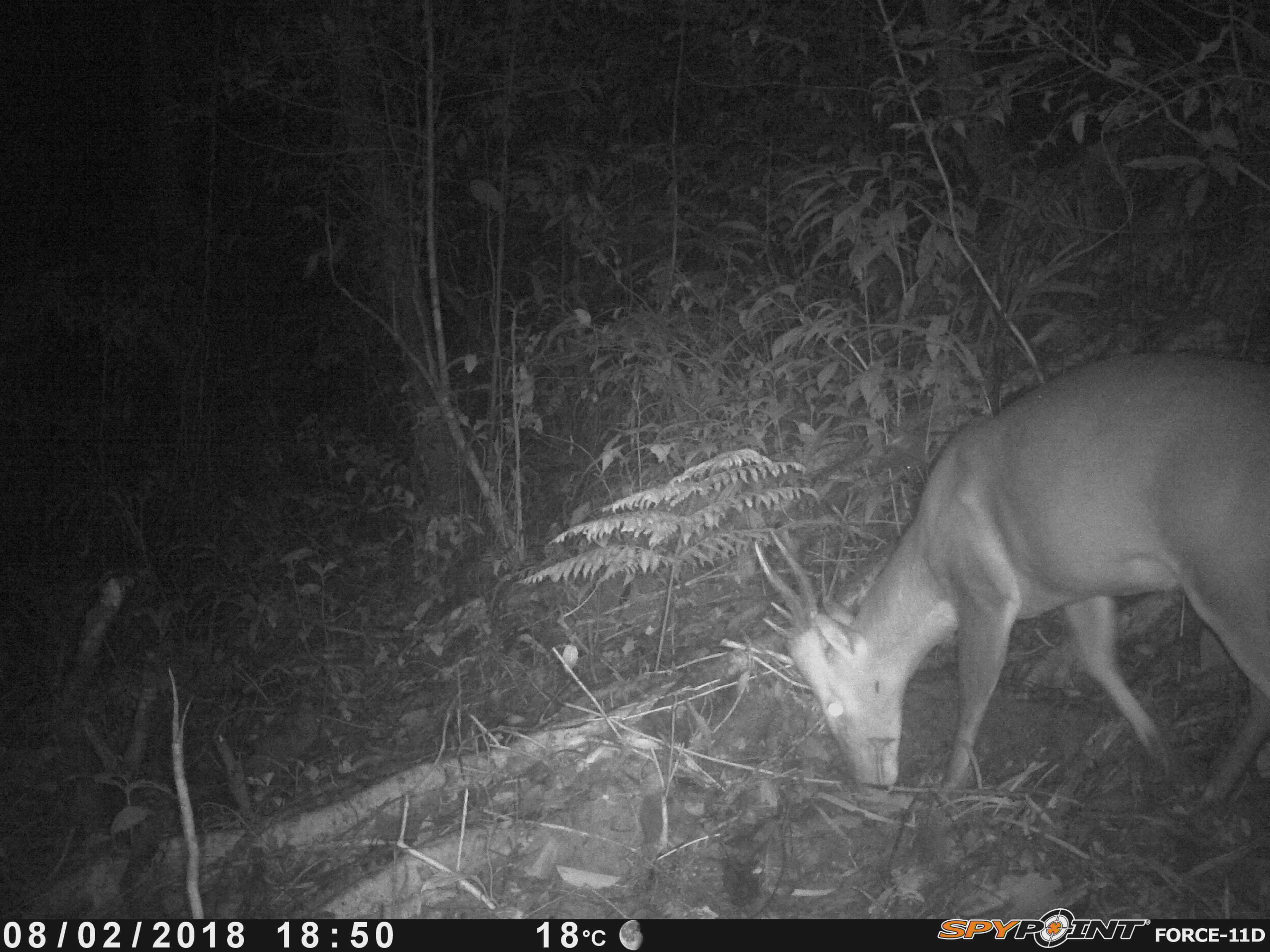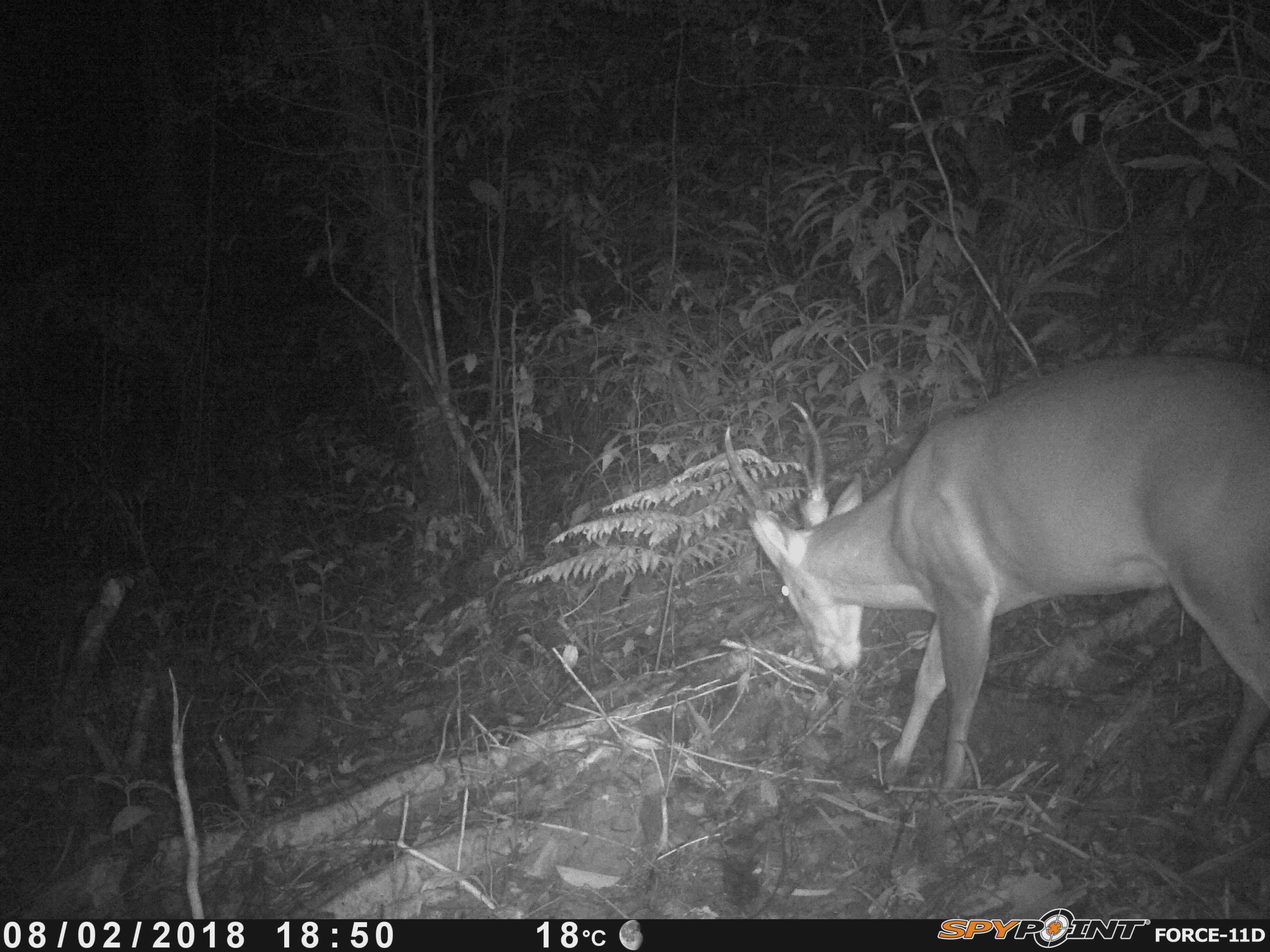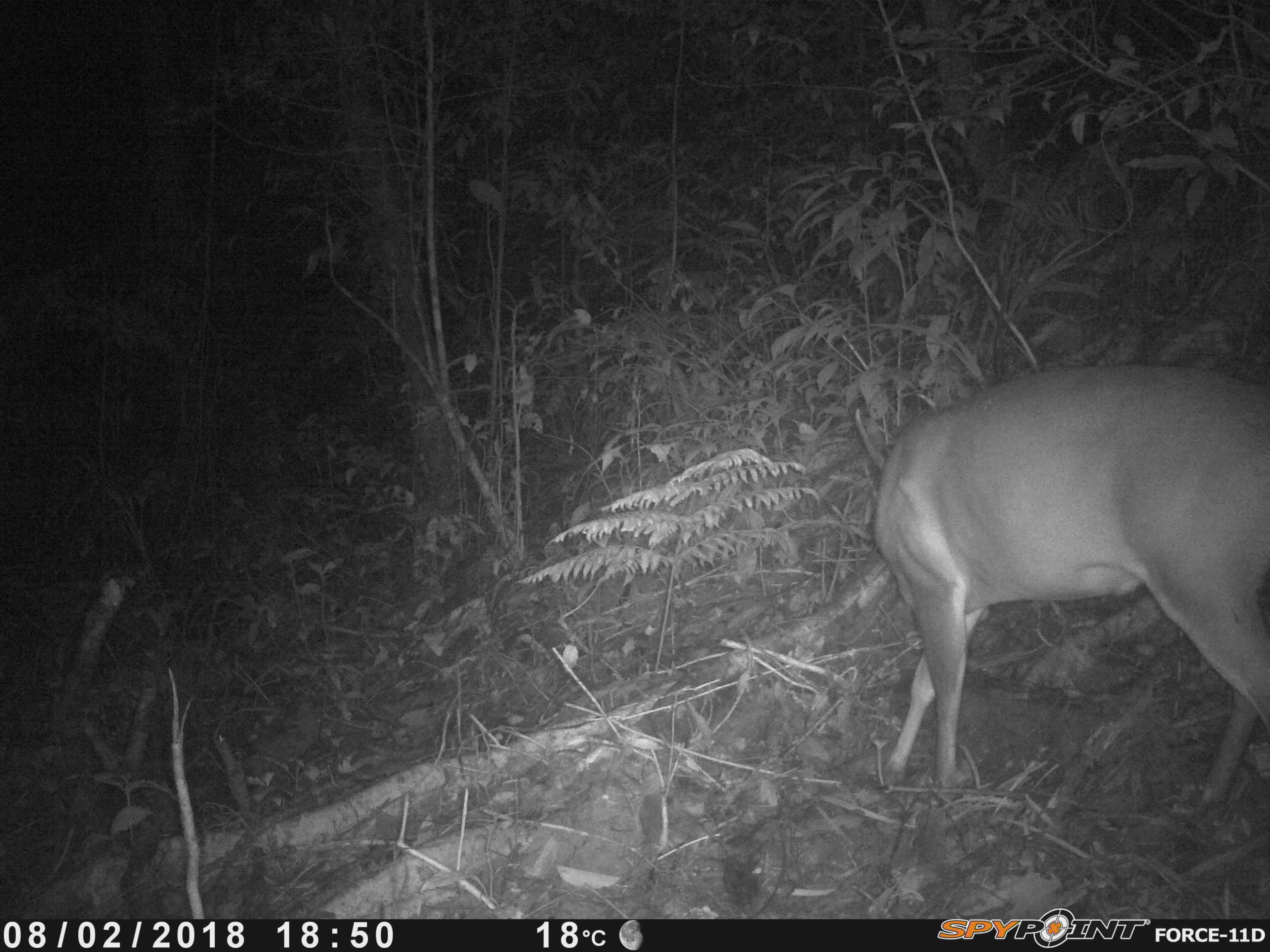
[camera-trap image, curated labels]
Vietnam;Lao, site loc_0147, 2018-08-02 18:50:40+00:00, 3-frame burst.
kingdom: Animalia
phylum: Chordata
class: Mammalia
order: Artiodactyla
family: Cervidae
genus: Muntiacus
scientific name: Muntiacus vuquangensis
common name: large-antlered muntjac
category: large antlered muntjac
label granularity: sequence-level